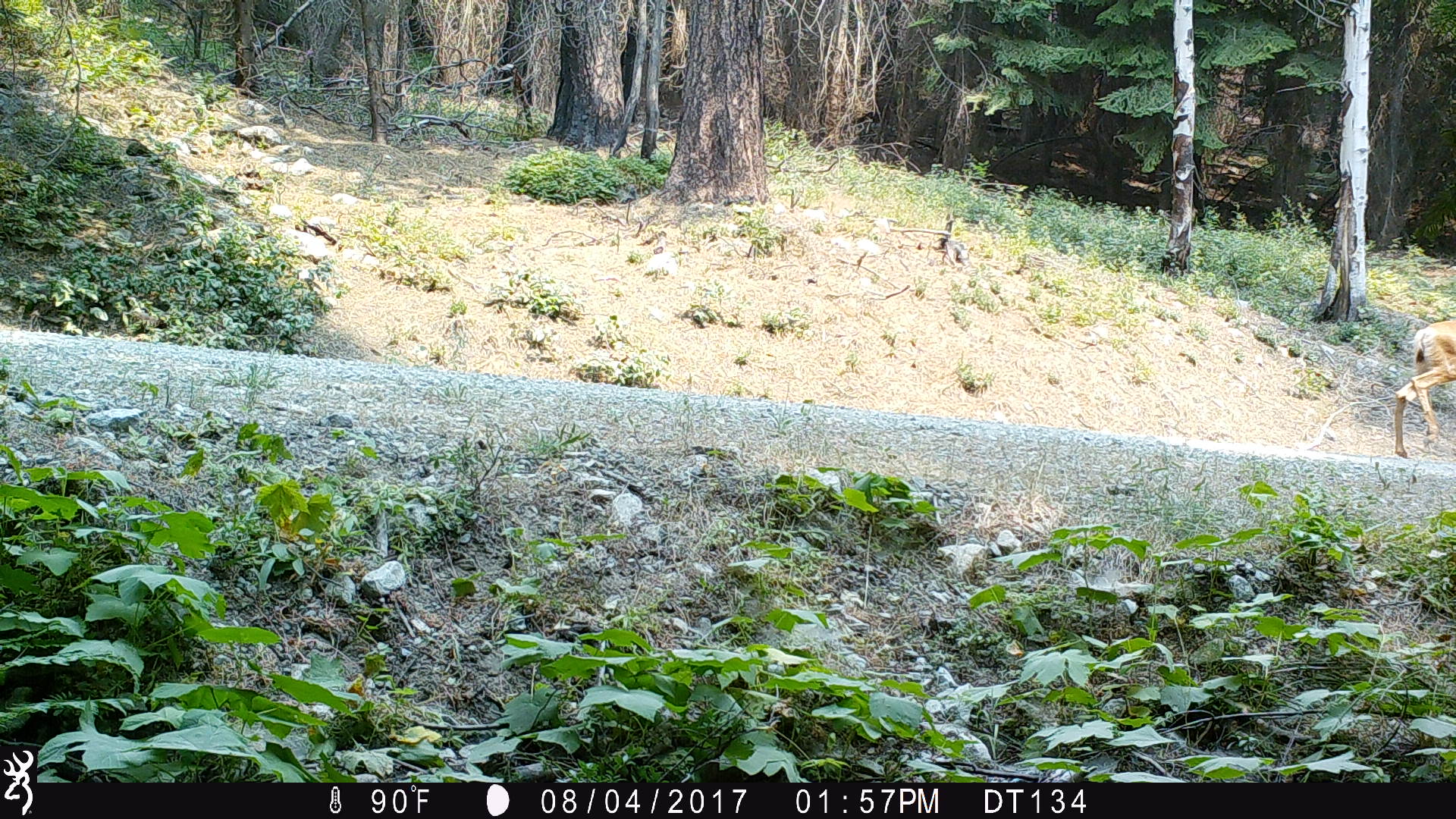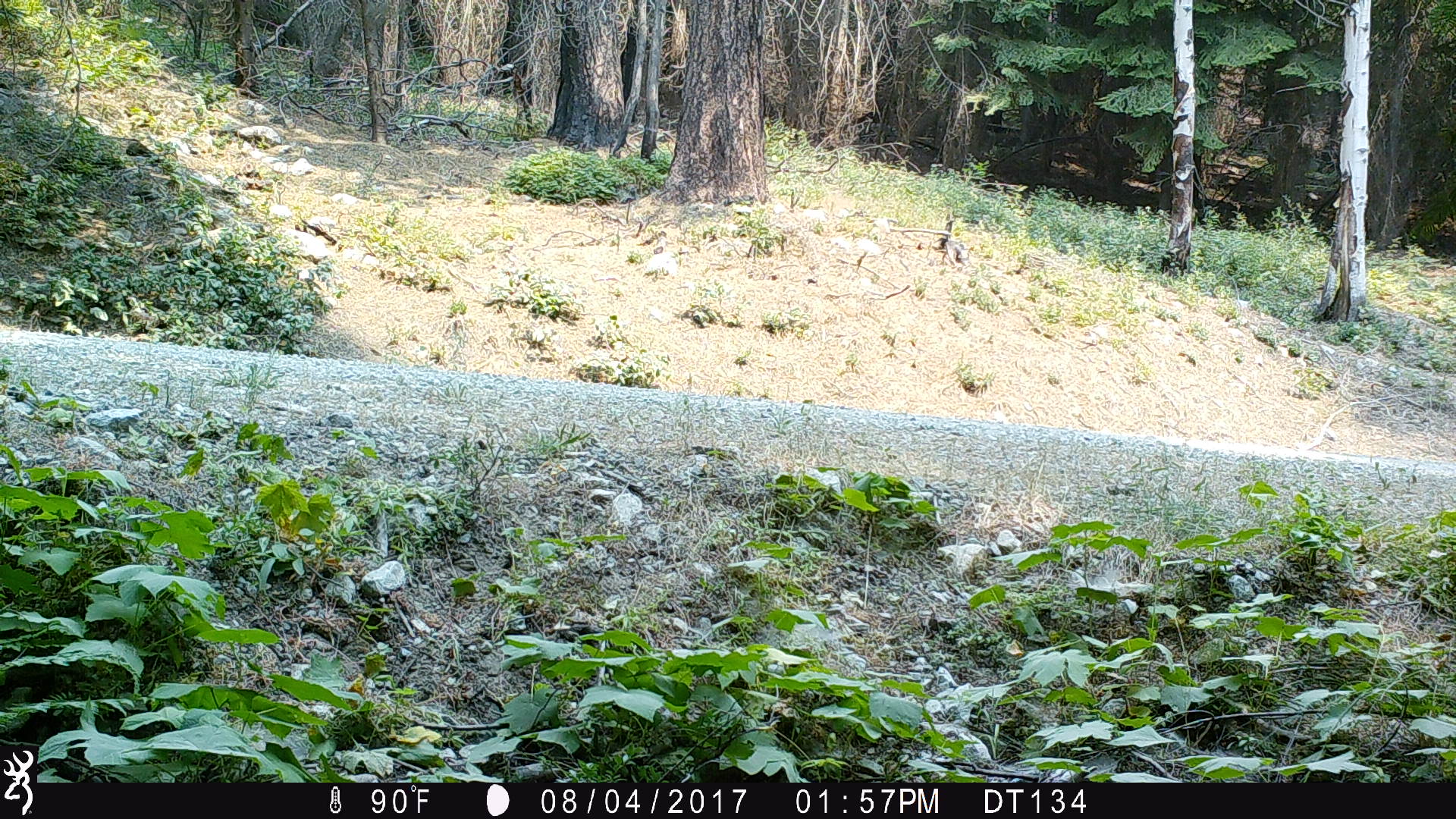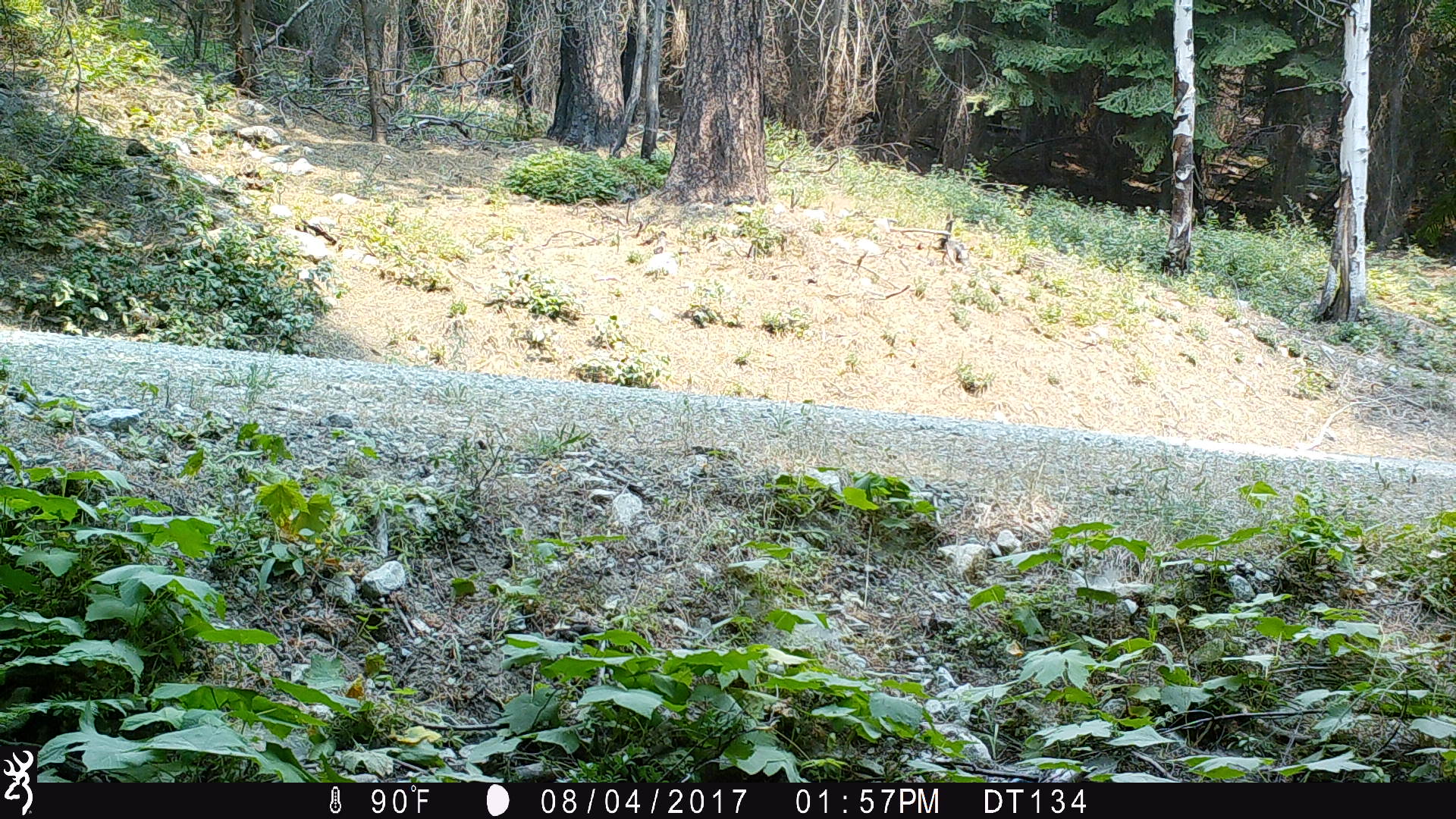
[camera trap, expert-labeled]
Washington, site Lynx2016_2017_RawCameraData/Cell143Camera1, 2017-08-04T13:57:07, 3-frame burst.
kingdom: Animalia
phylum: Chordata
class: Mammalia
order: Artiodactyla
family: Cervidae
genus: Odocoileus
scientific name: Odocoileus hemionus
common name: mule deer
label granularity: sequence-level